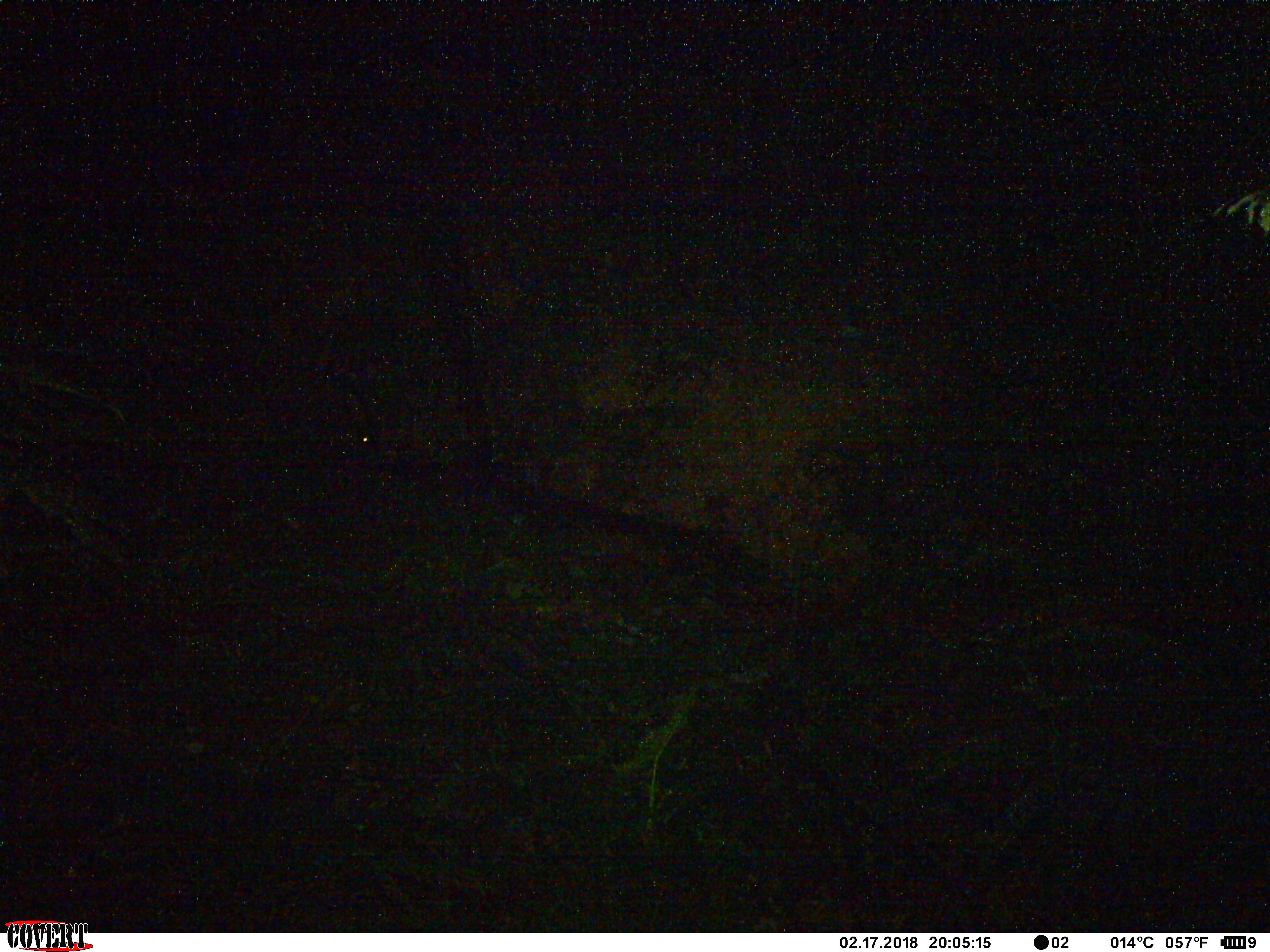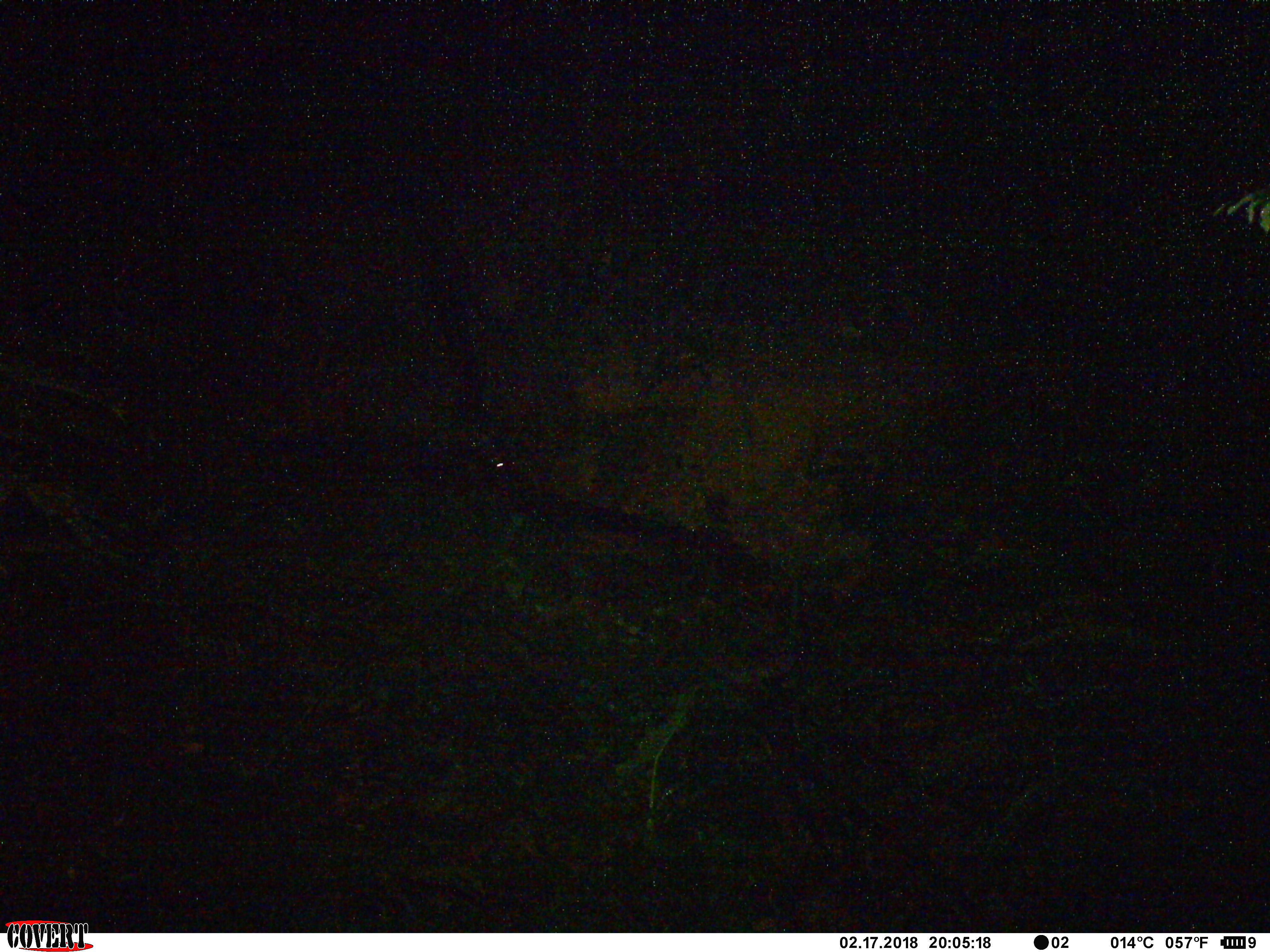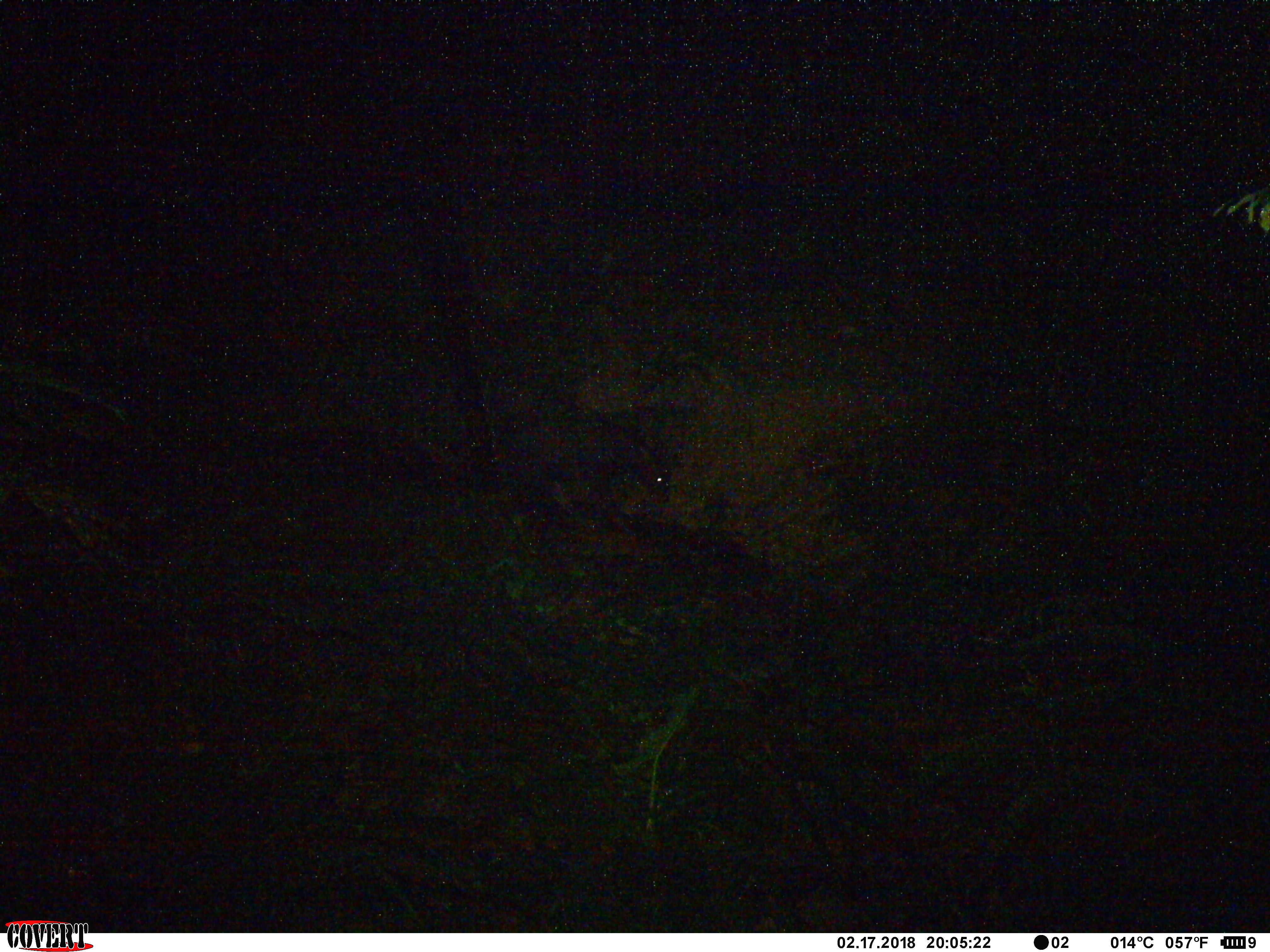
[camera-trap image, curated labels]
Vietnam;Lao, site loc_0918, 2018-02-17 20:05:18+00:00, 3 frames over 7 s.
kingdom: Animalia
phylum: Chordata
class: Mammalia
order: Artiodactyla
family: Bovidae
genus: Capricornis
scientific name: Capricornis sumatraensis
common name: chinese serow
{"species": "chinese serow (Capricornis sumatraensis)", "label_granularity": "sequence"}